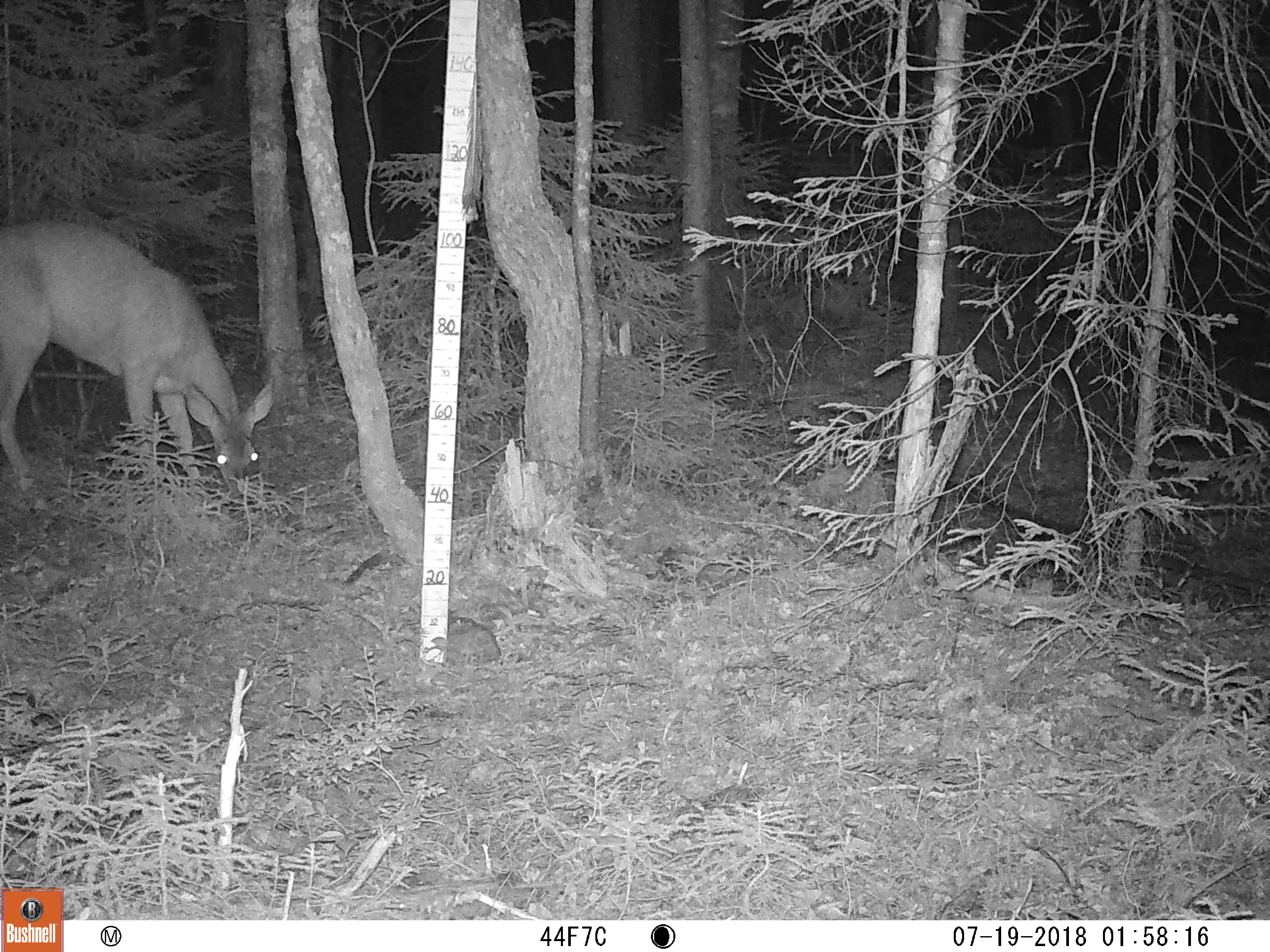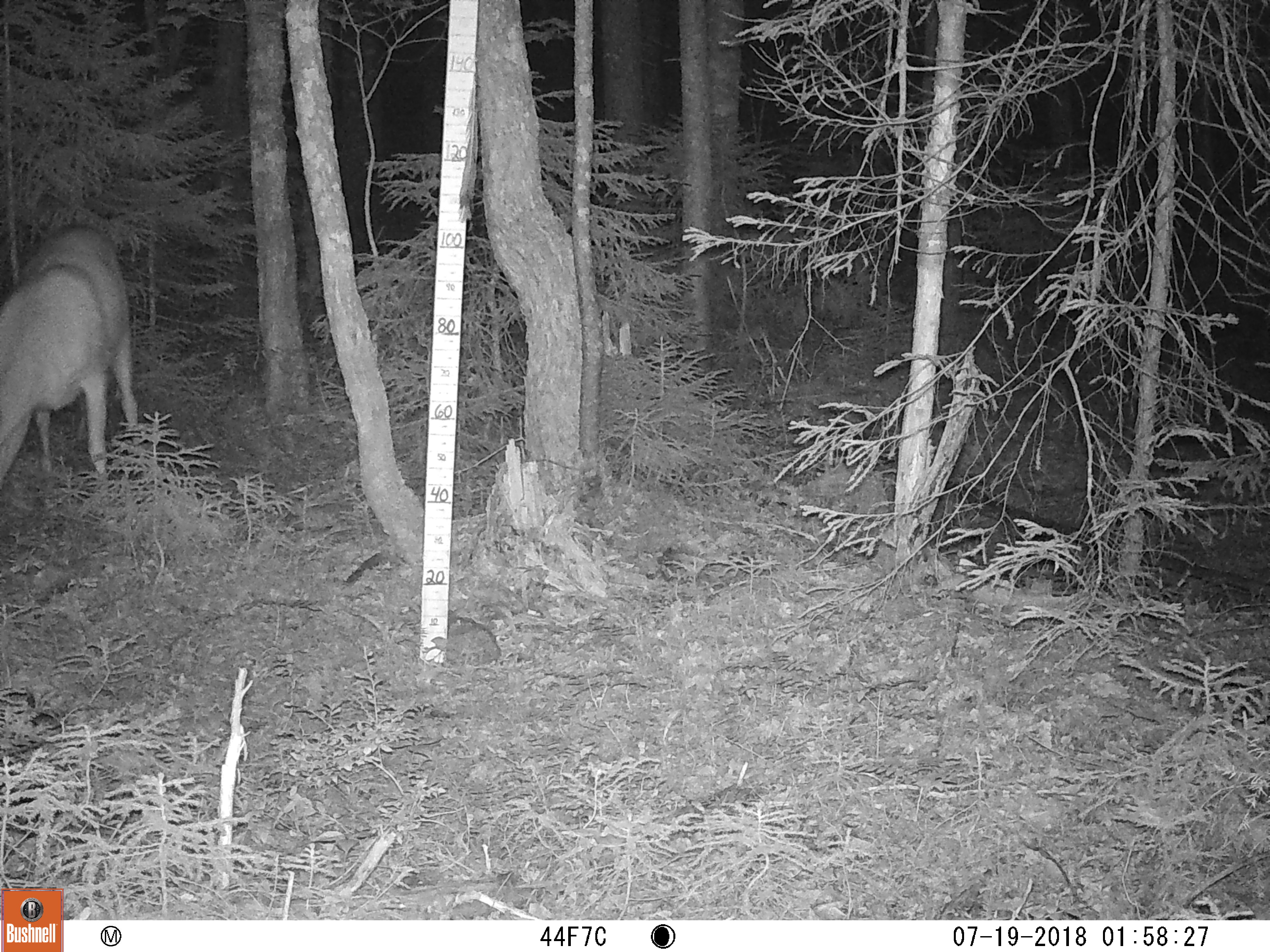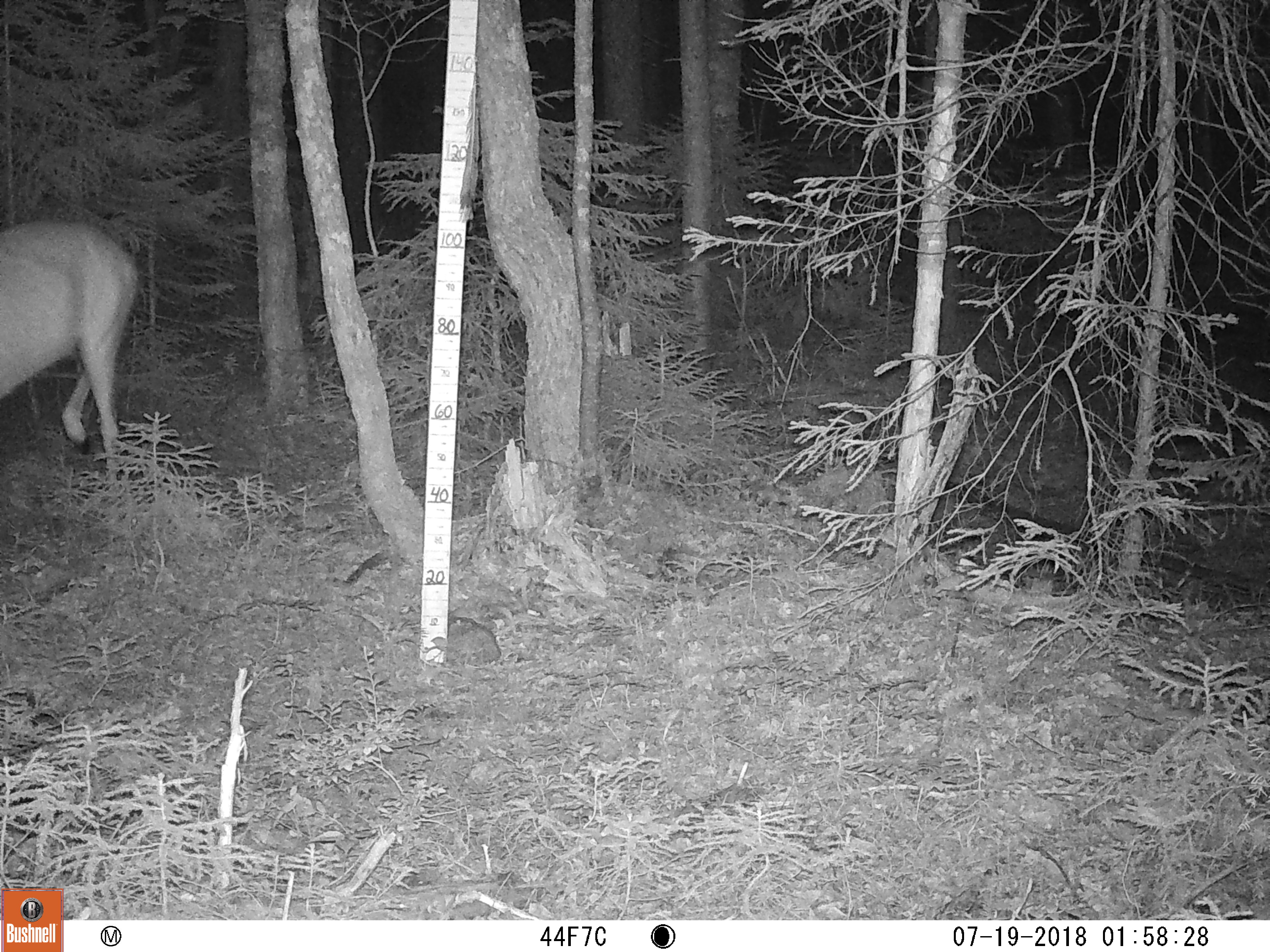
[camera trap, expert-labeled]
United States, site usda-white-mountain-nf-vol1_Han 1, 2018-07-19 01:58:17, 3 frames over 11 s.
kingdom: Animalia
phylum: Chordata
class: Mammalia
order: Artiodactyla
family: Cervidae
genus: Odocoileus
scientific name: Odocoileus virginianus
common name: white-tailed deer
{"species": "white-tailed deer (Odocoileus virginianus)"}